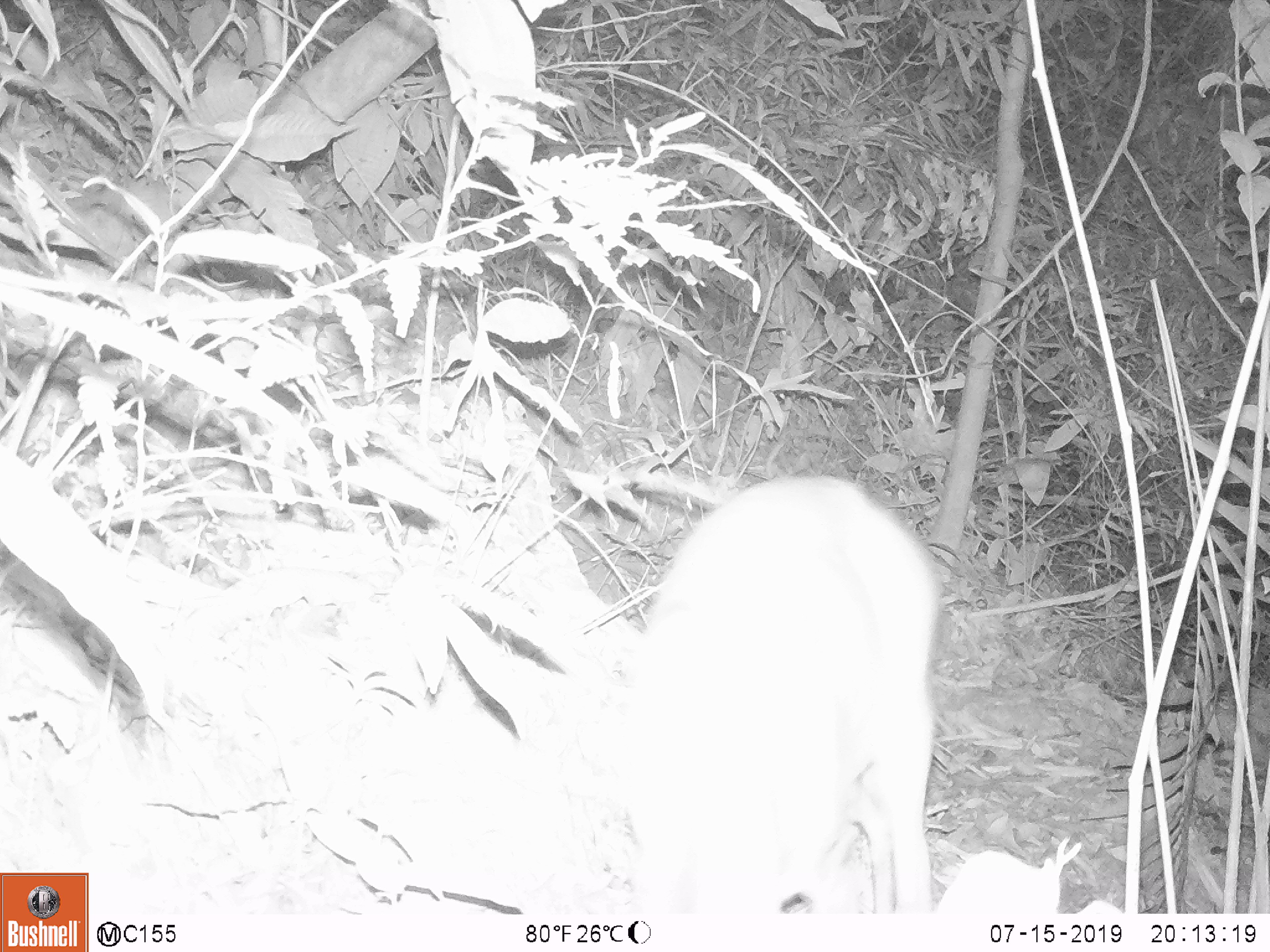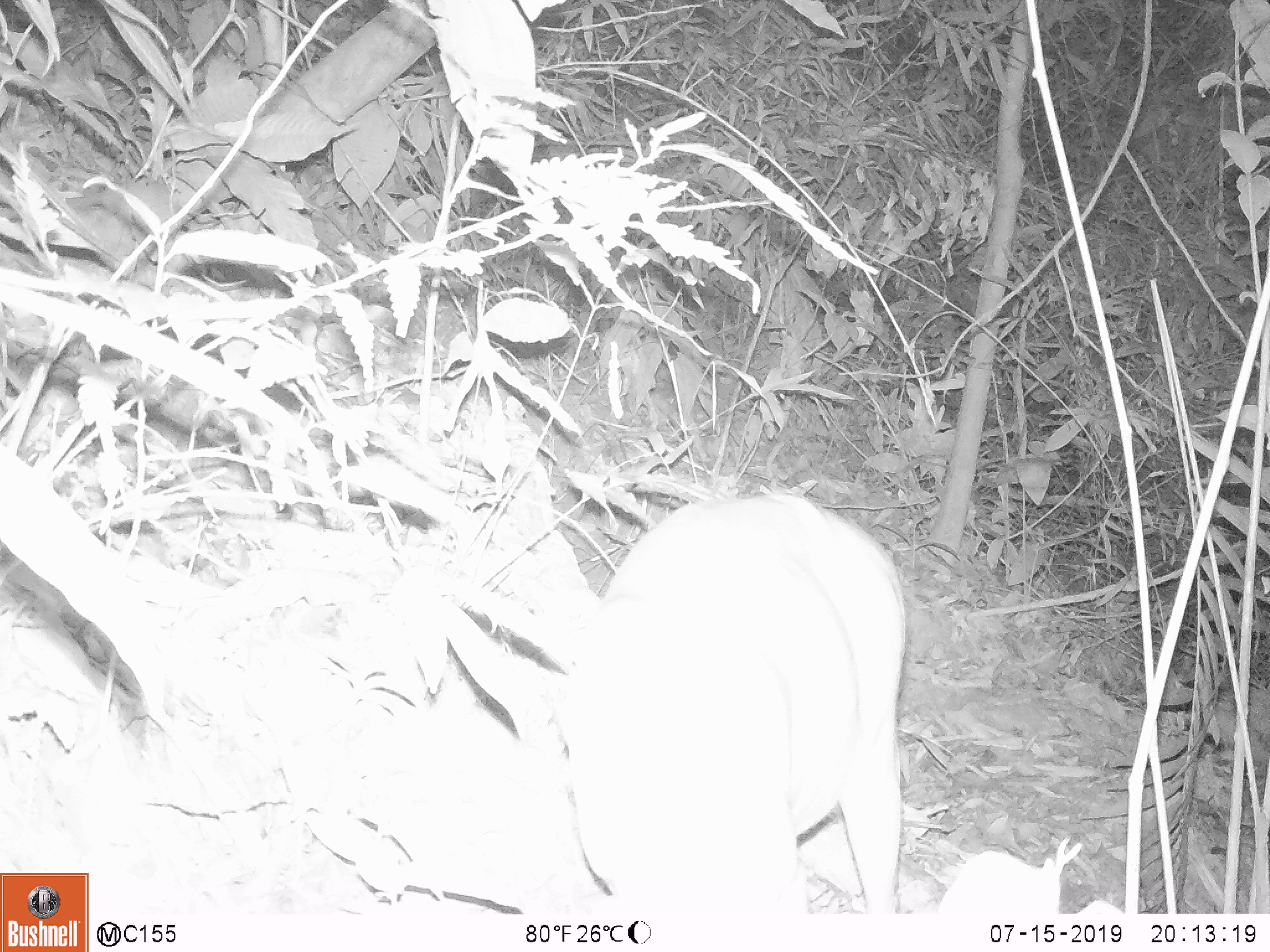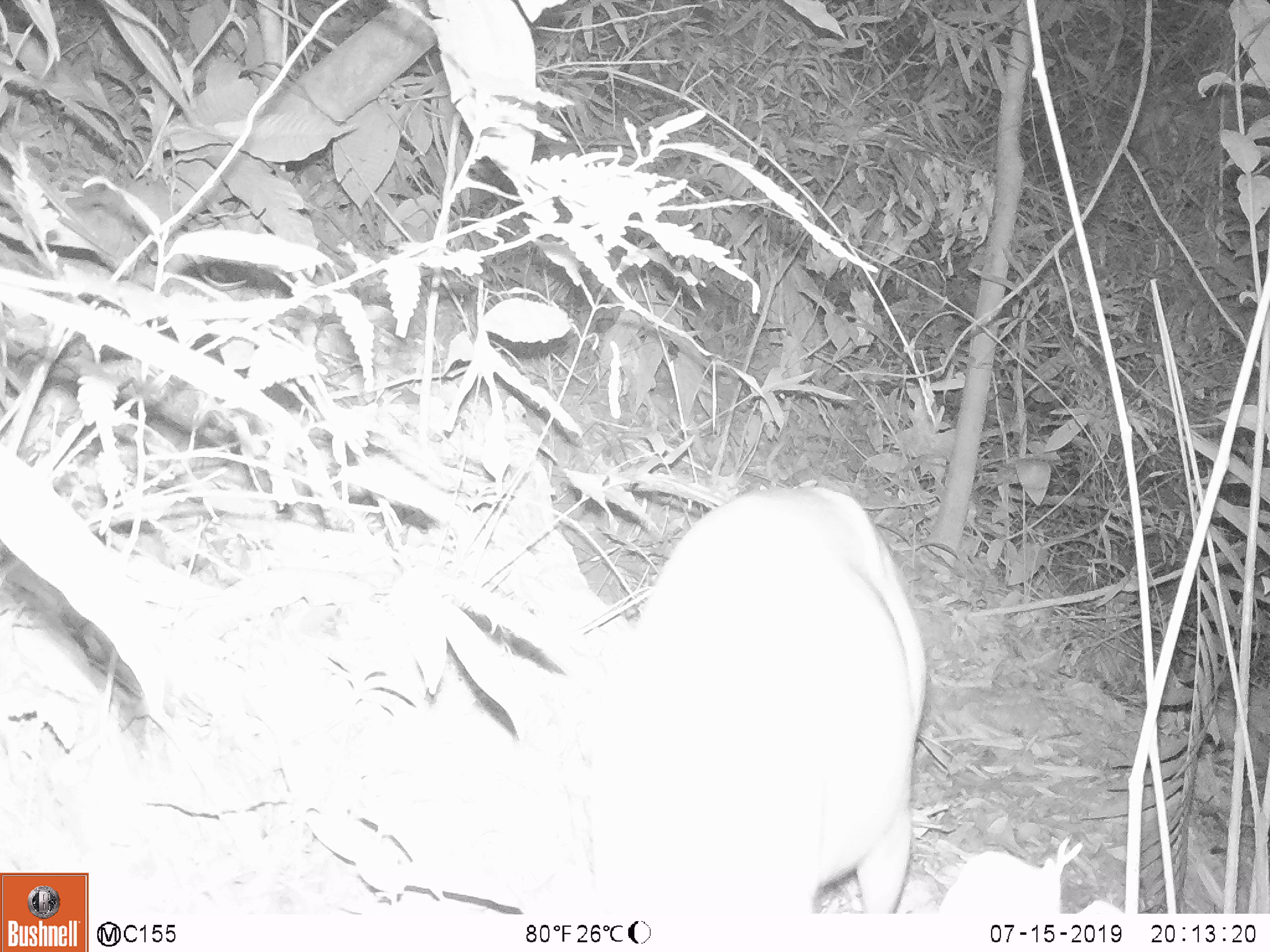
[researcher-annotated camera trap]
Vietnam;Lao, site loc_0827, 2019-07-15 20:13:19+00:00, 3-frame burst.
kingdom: Animalia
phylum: Chordata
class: Mammalia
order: Artiodactyla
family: Cervidae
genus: Muntiacus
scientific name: Muntiacus muntjak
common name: red muntjac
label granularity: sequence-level